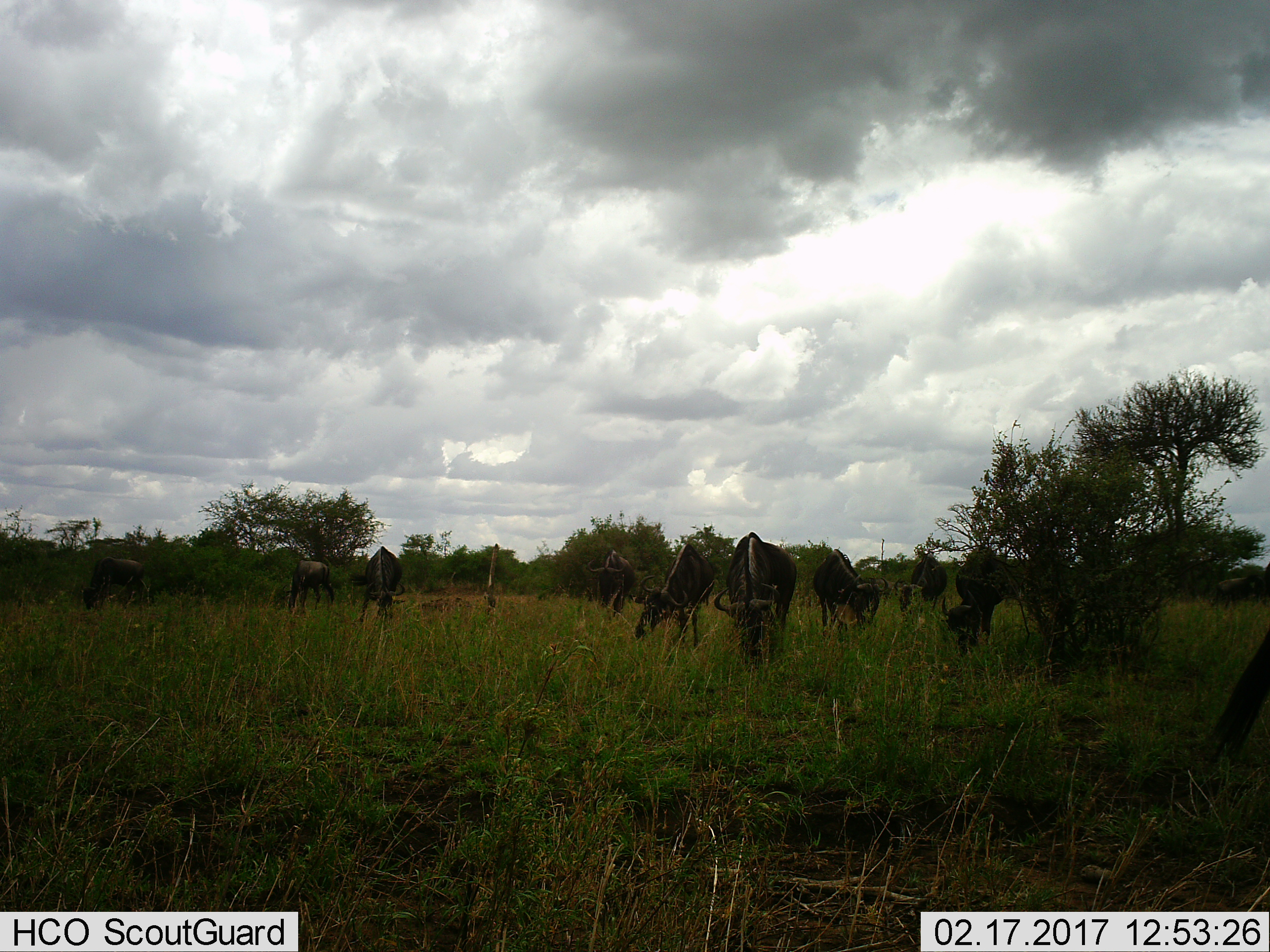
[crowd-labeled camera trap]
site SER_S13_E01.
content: unidentified animal